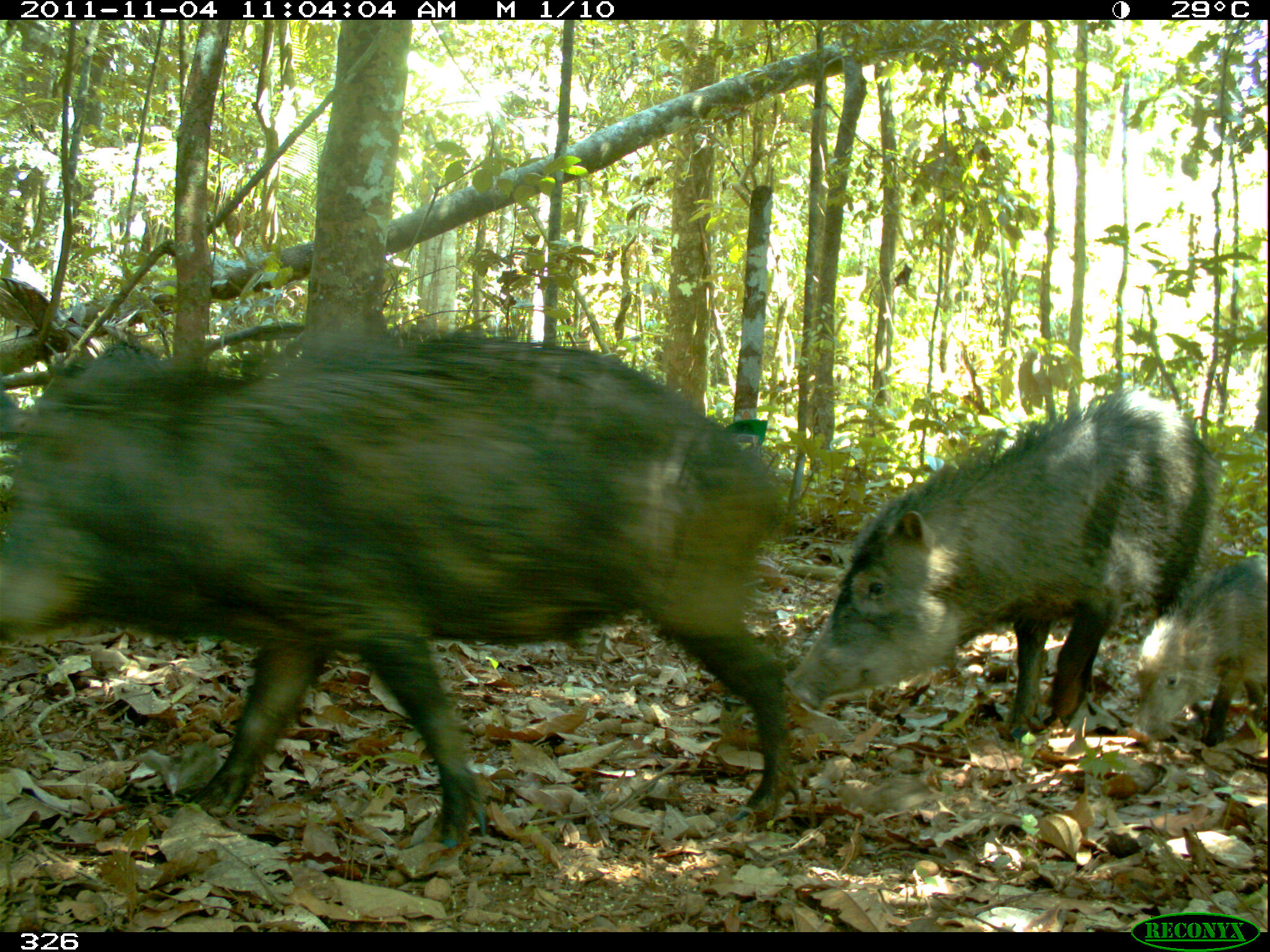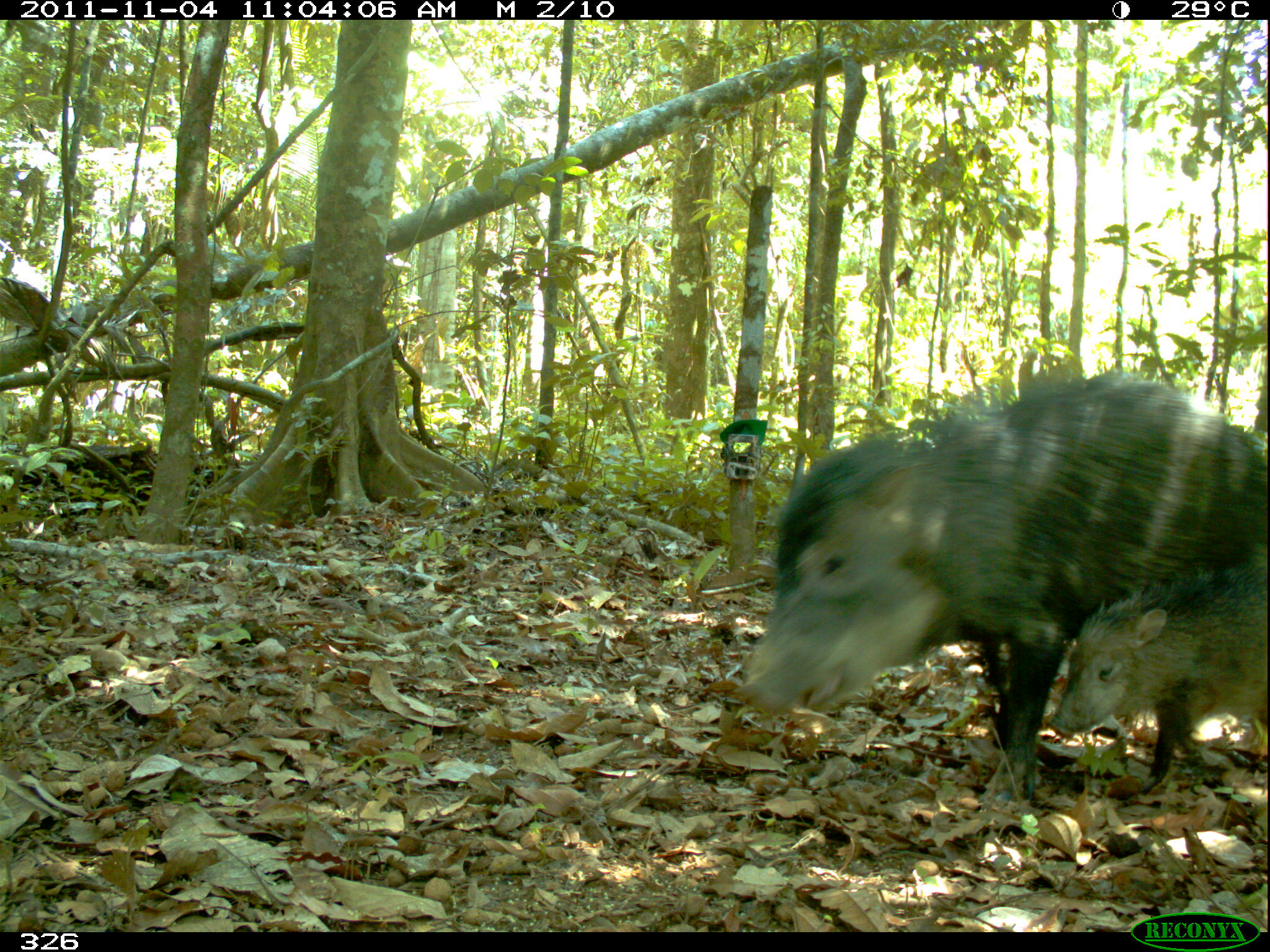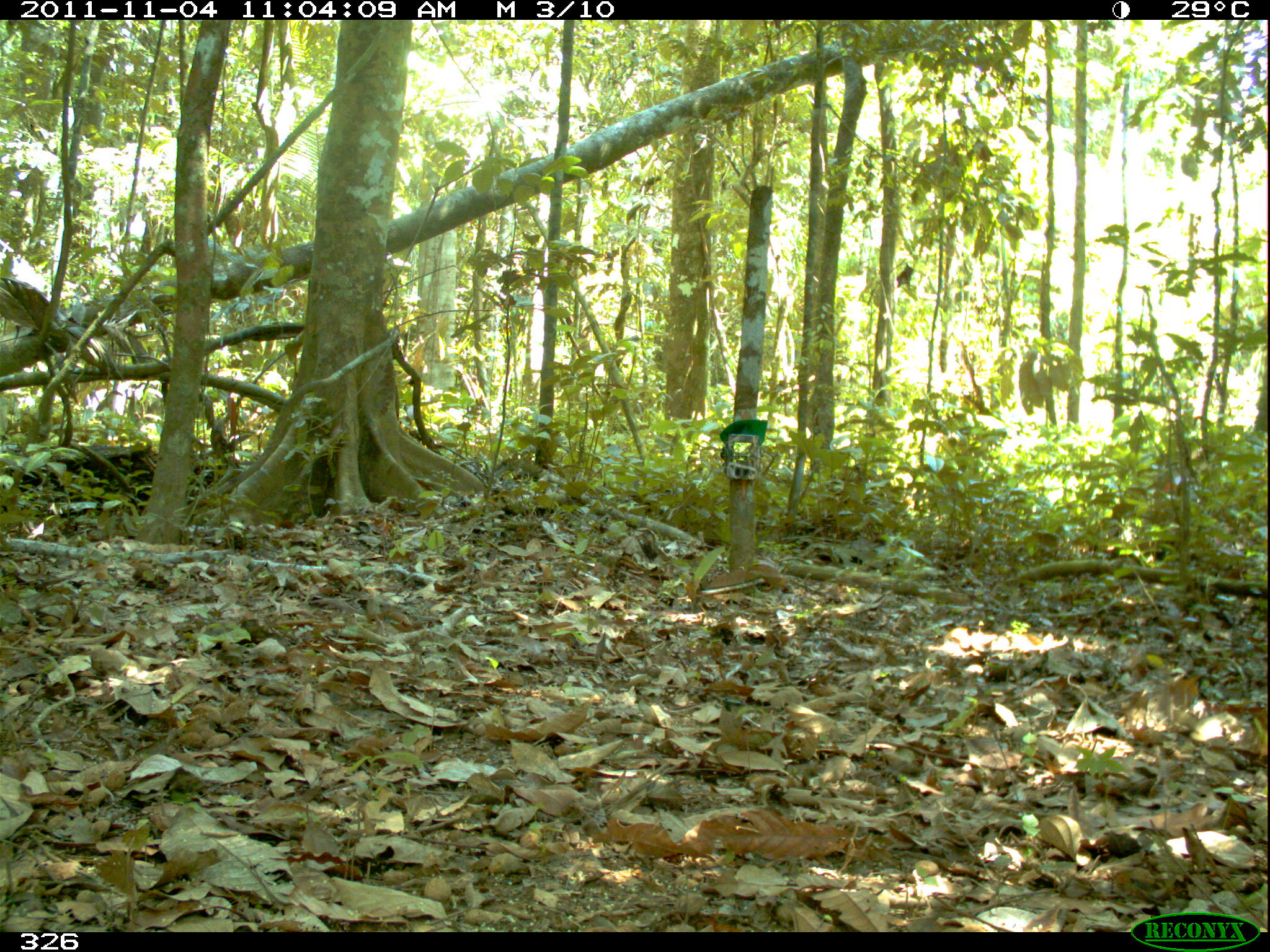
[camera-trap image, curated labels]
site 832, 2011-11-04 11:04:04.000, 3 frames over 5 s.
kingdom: Animalia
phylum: Chordata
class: Mammalia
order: Artiodactyla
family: Tayassuidae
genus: Tayassu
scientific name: Tayassu pecari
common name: white-lipped peccary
Tayassu pecari (white-lipped peccary).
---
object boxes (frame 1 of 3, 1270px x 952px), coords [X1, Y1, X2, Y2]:
tayassu pecari: [1, 329, 787, 850]; [788, 381, 1226, 748]; [1126, 551, 1269, 748]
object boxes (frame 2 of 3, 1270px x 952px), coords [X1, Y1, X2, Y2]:
tayassu pecari: [732, 366, 1270, 813]; [1044, 558, 1270, 799]